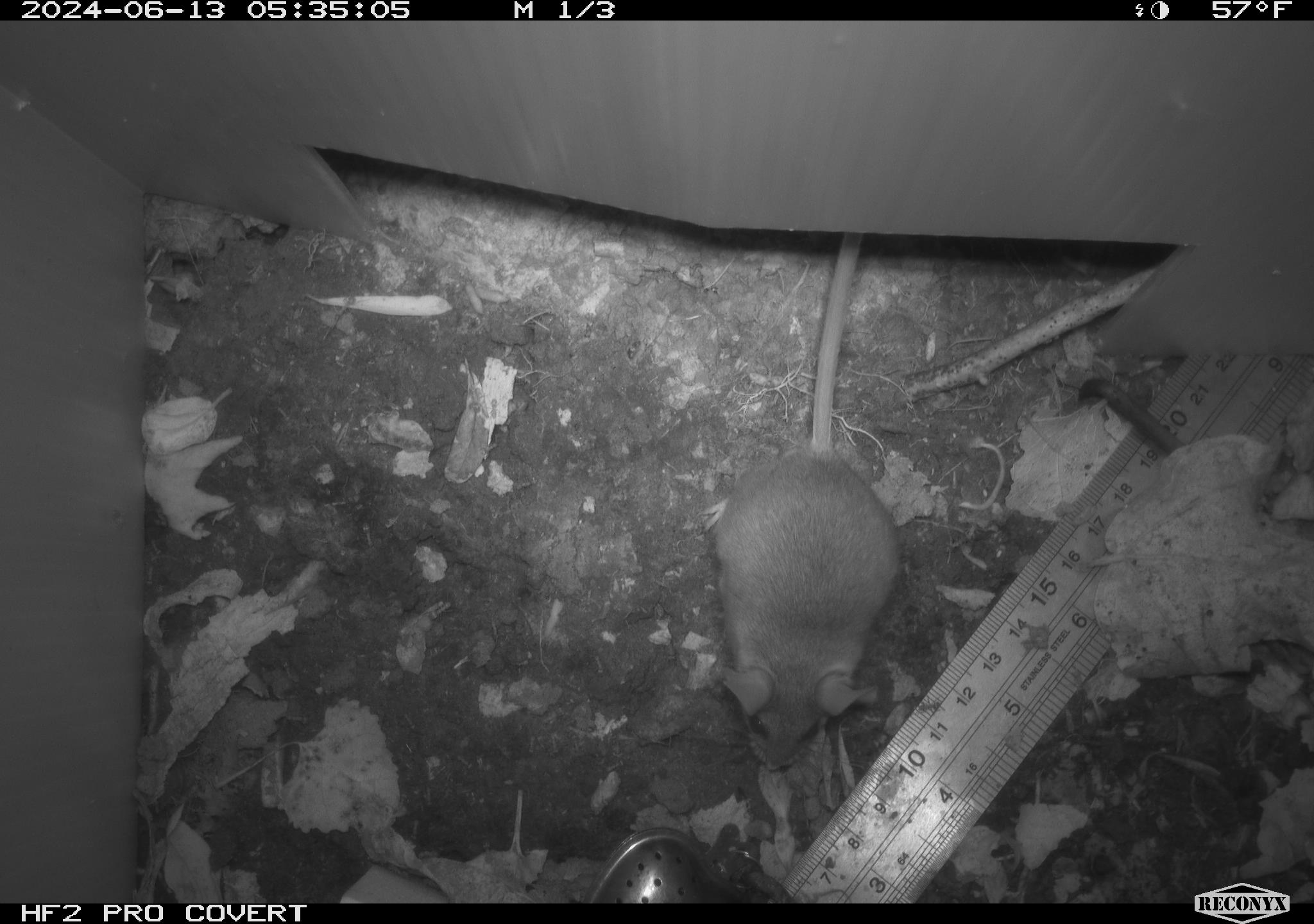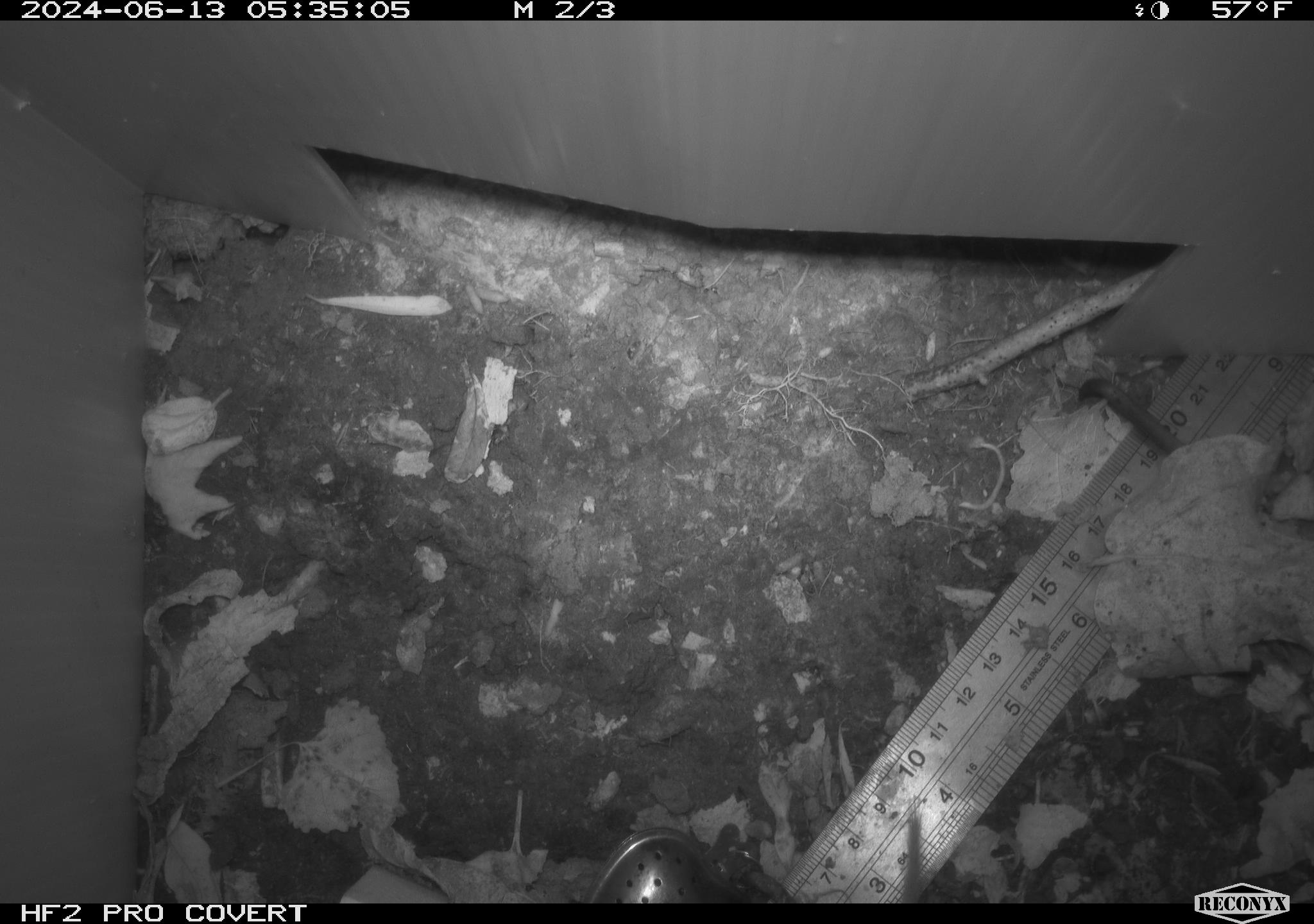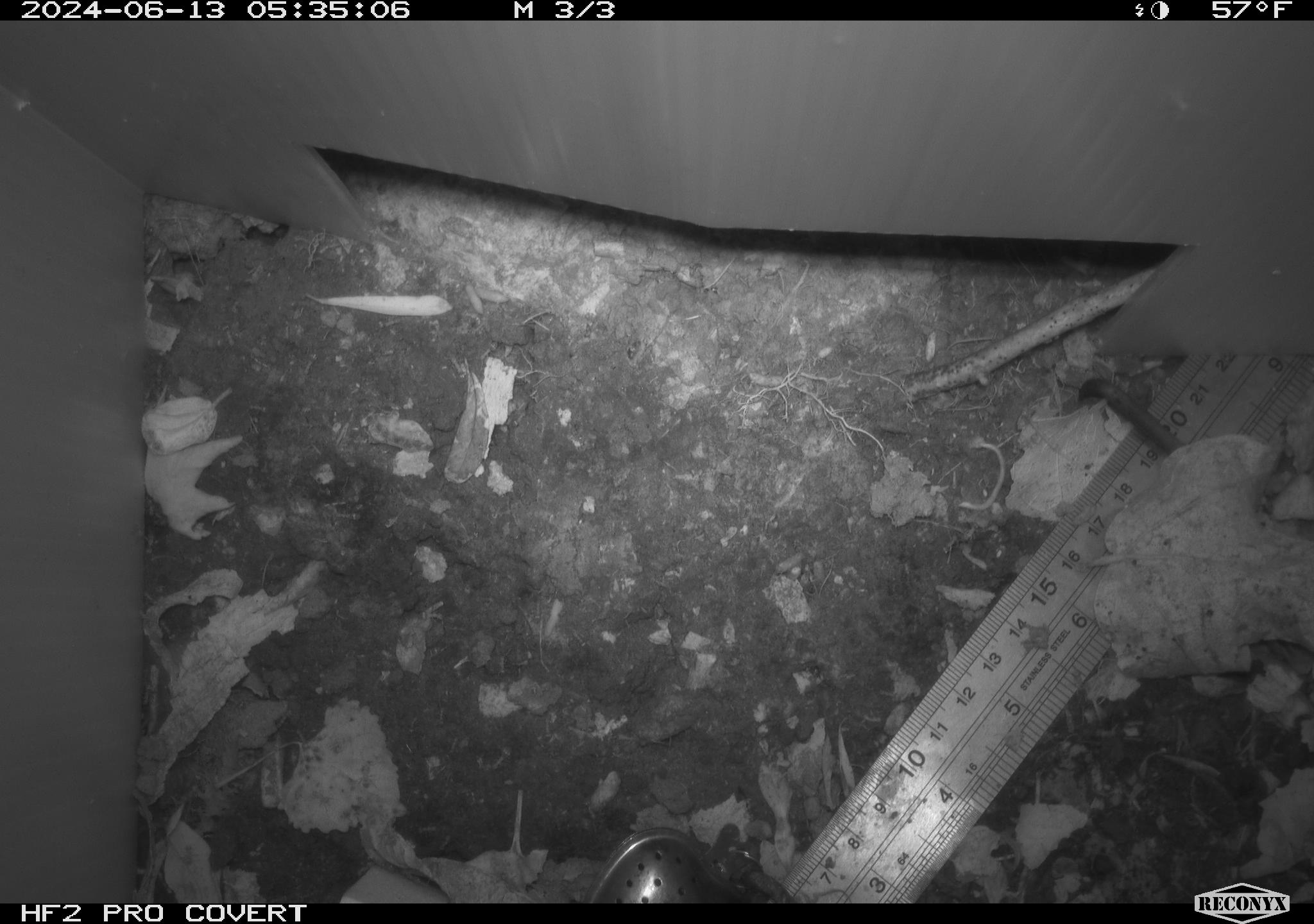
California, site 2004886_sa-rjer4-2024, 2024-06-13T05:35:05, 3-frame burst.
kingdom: Animalia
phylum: Chordata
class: Mammalia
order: Rodentia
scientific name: Rodentia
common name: mouse species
Mouse species (Rodentia).